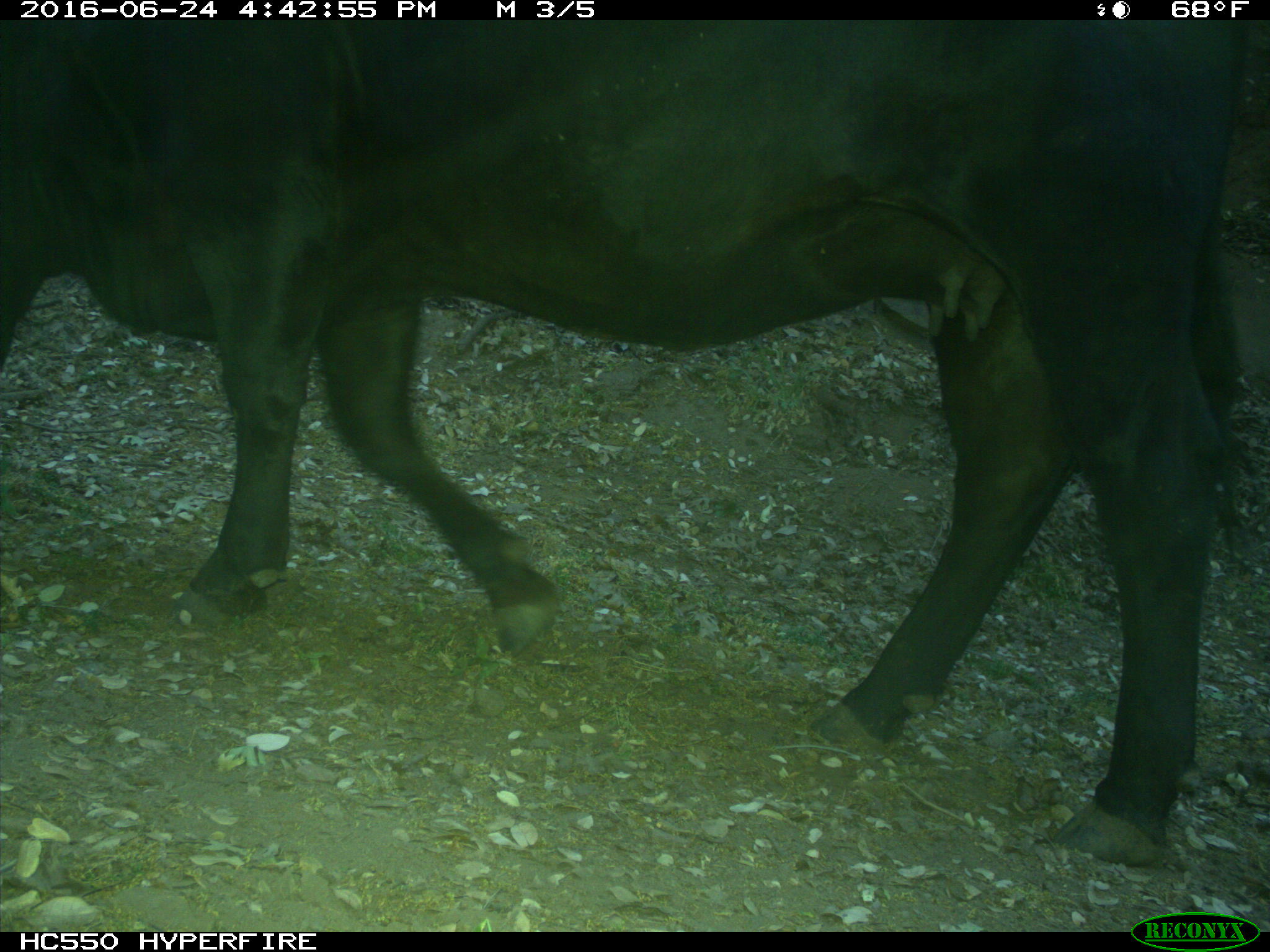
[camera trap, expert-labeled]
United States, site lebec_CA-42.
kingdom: Animalia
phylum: Chordata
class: Mammalia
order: Artiodactyla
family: Bovidae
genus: Bos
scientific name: Bos taurus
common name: domestic cow